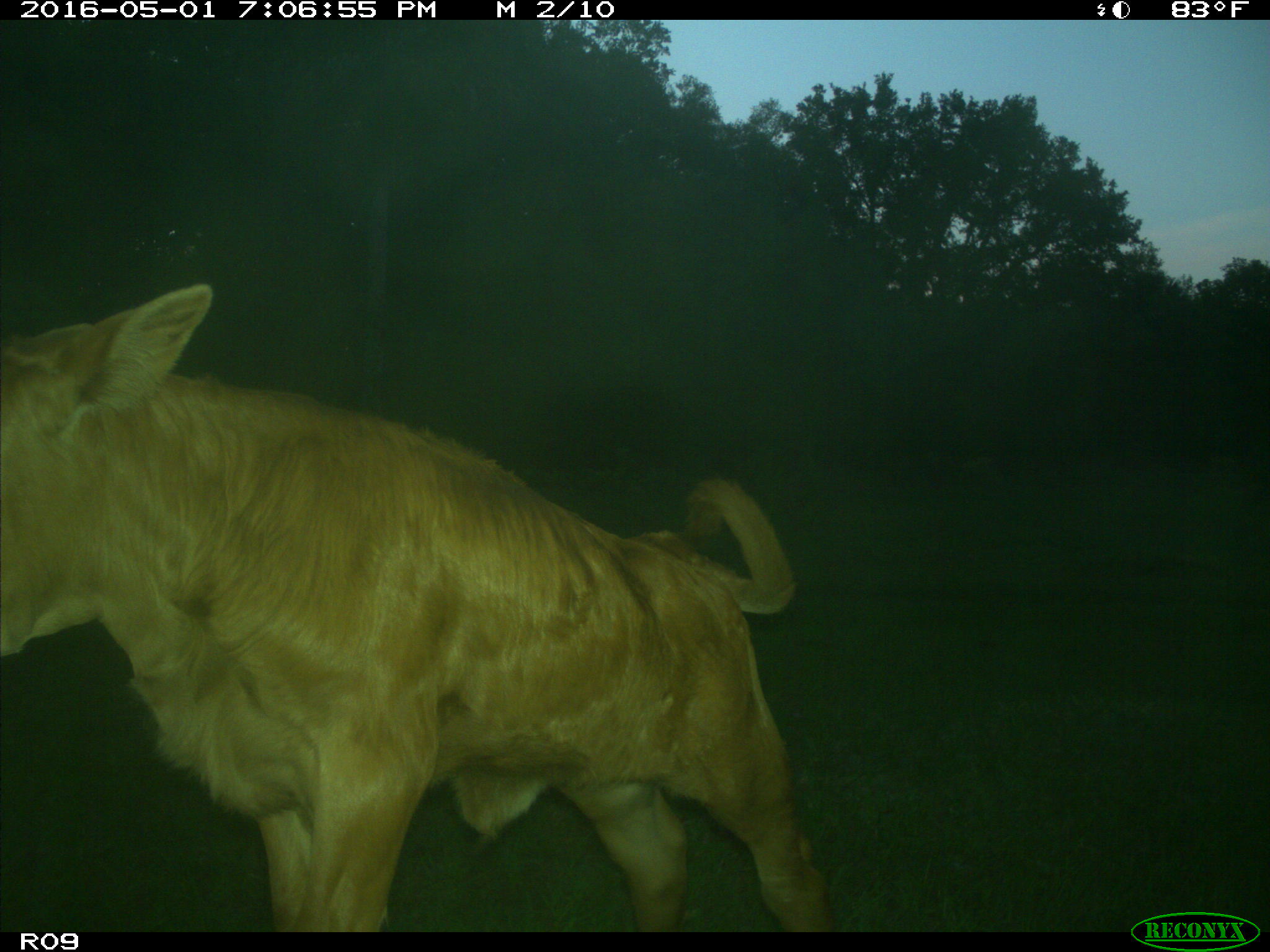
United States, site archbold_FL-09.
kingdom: Animalia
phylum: Chordata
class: Mammalia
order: Artiodactyla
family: Bovidae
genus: Bos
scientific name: Bos taurus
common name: domestic cow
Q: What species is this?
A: Bos taurus (domestic cow).